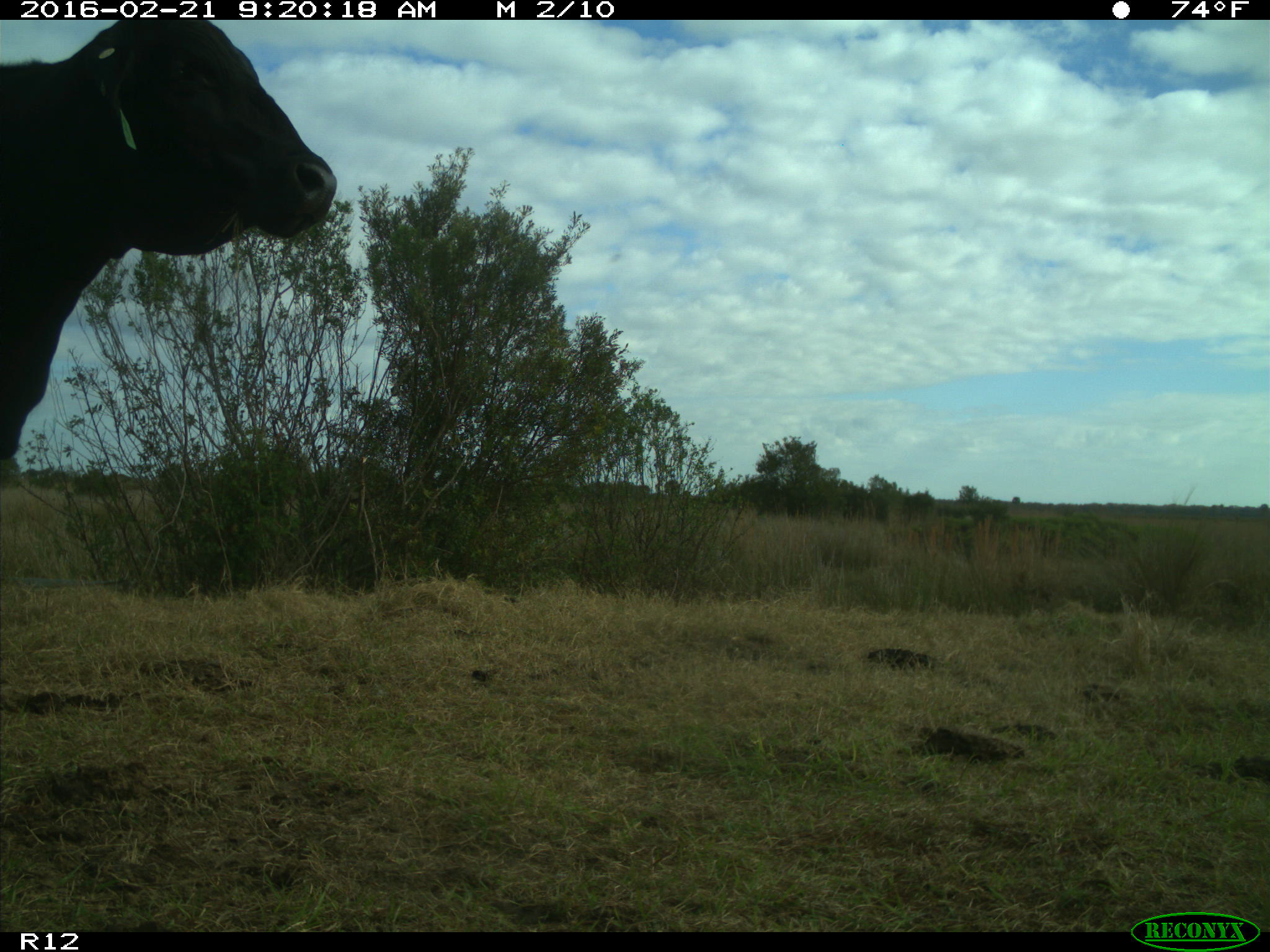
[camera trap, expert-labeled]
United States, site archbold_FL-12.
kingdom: Animalia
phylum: Chordata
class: Mammalia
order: Artiodactyla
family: Bovidae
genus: Bos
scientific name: Bos taurus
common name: domestic cow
Bos taurus (domestic cow).